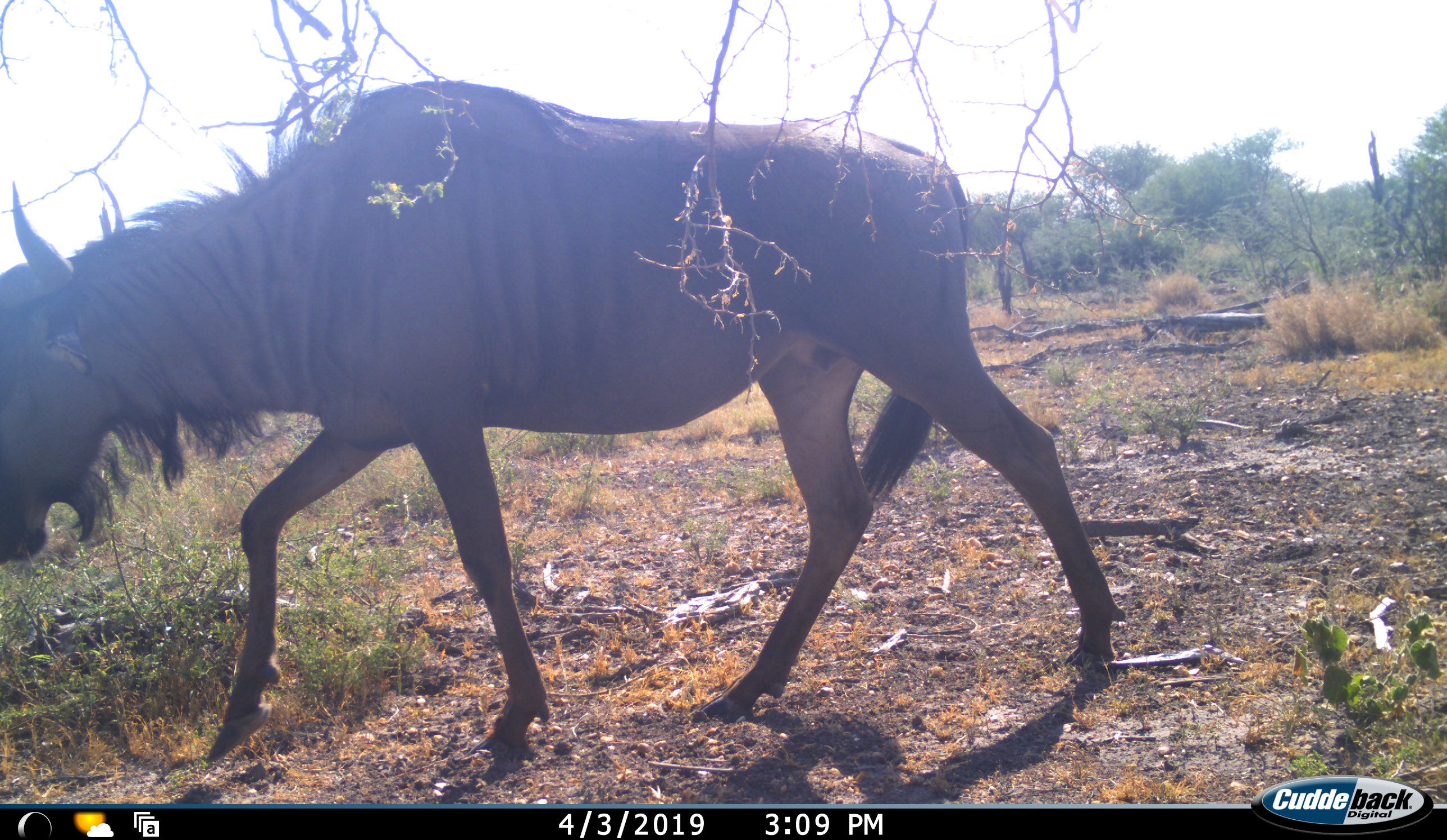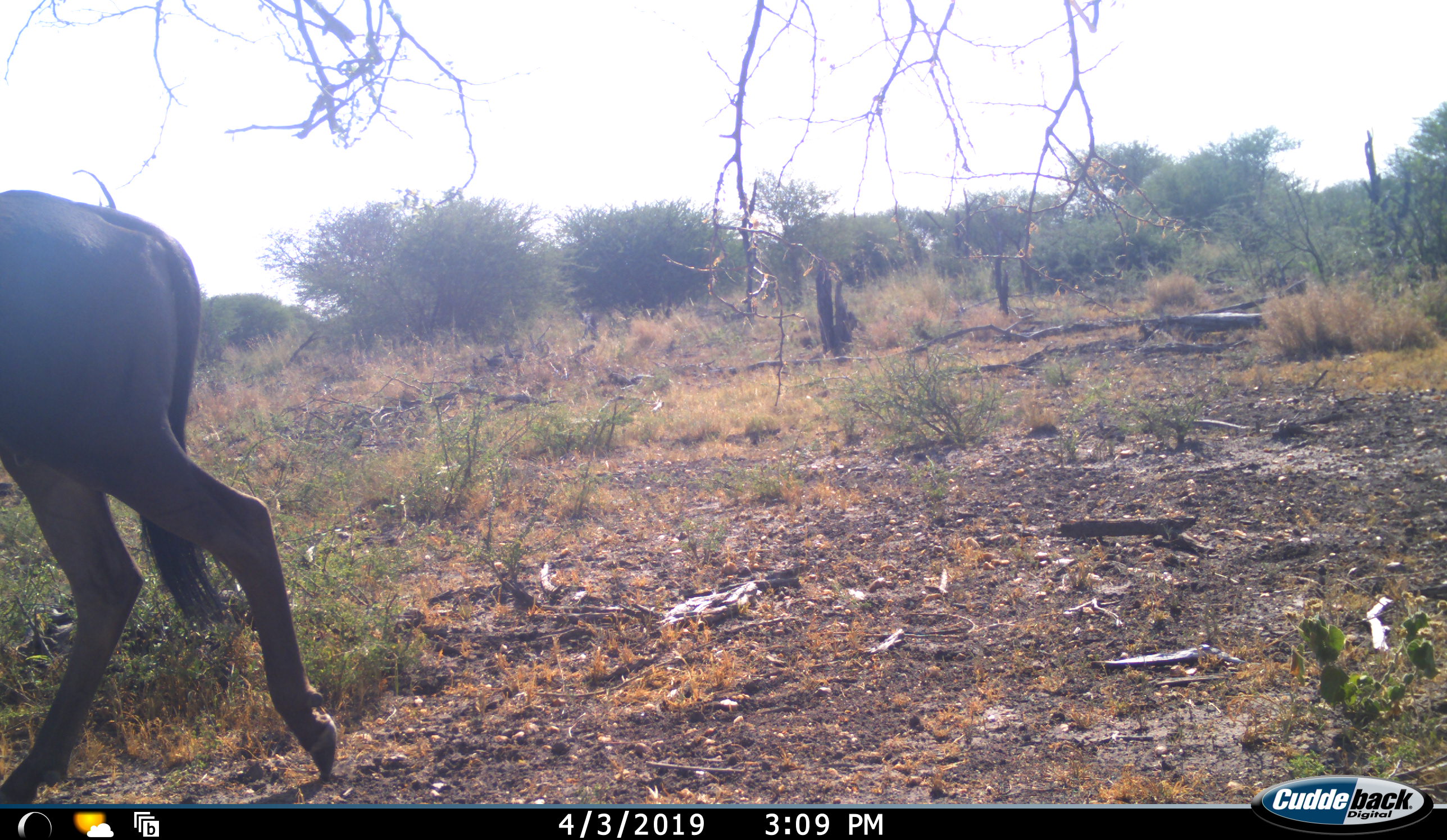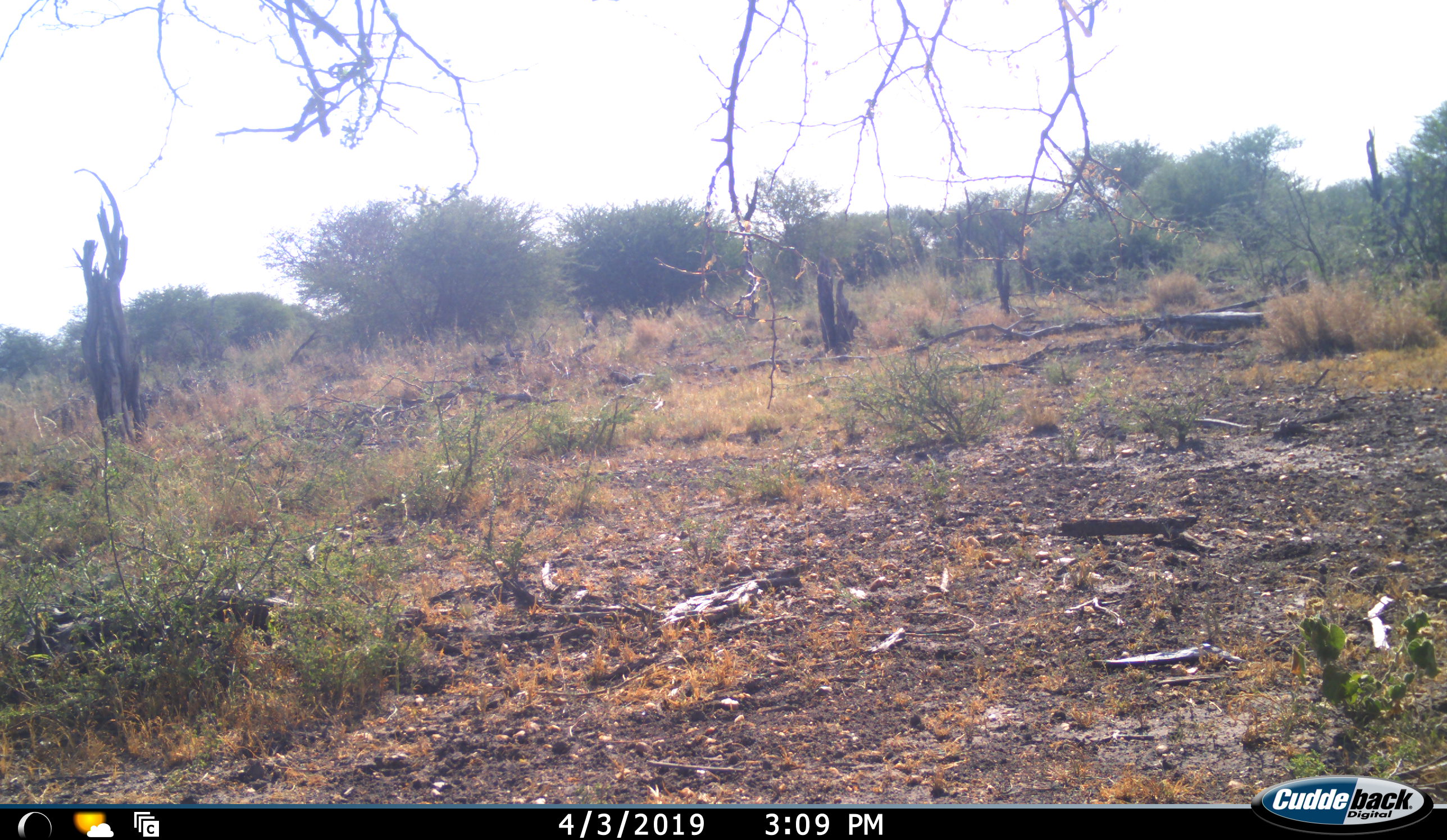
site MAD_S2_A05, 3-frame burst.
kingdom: Animalia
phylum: Chordata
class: Mammalia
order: Artiodactyla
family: Bovidae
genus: Connochaetes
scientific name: Connochaetes taurinus taurinus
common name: blue wildebeest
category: wildebeestblue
Wildebeestblue (blue wildebeest) (Connochaetes taurinus taurinus), count 1. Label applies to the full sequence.